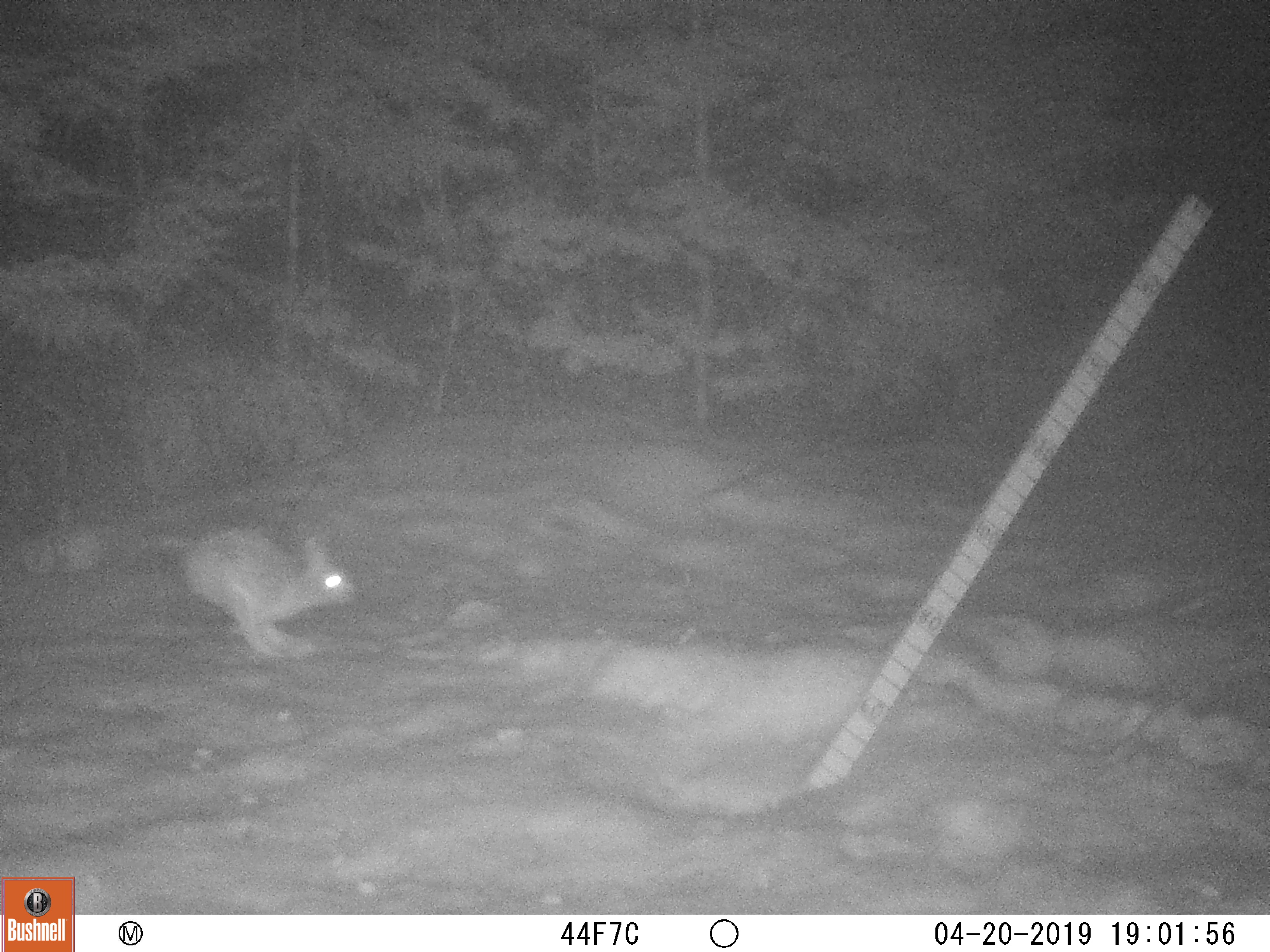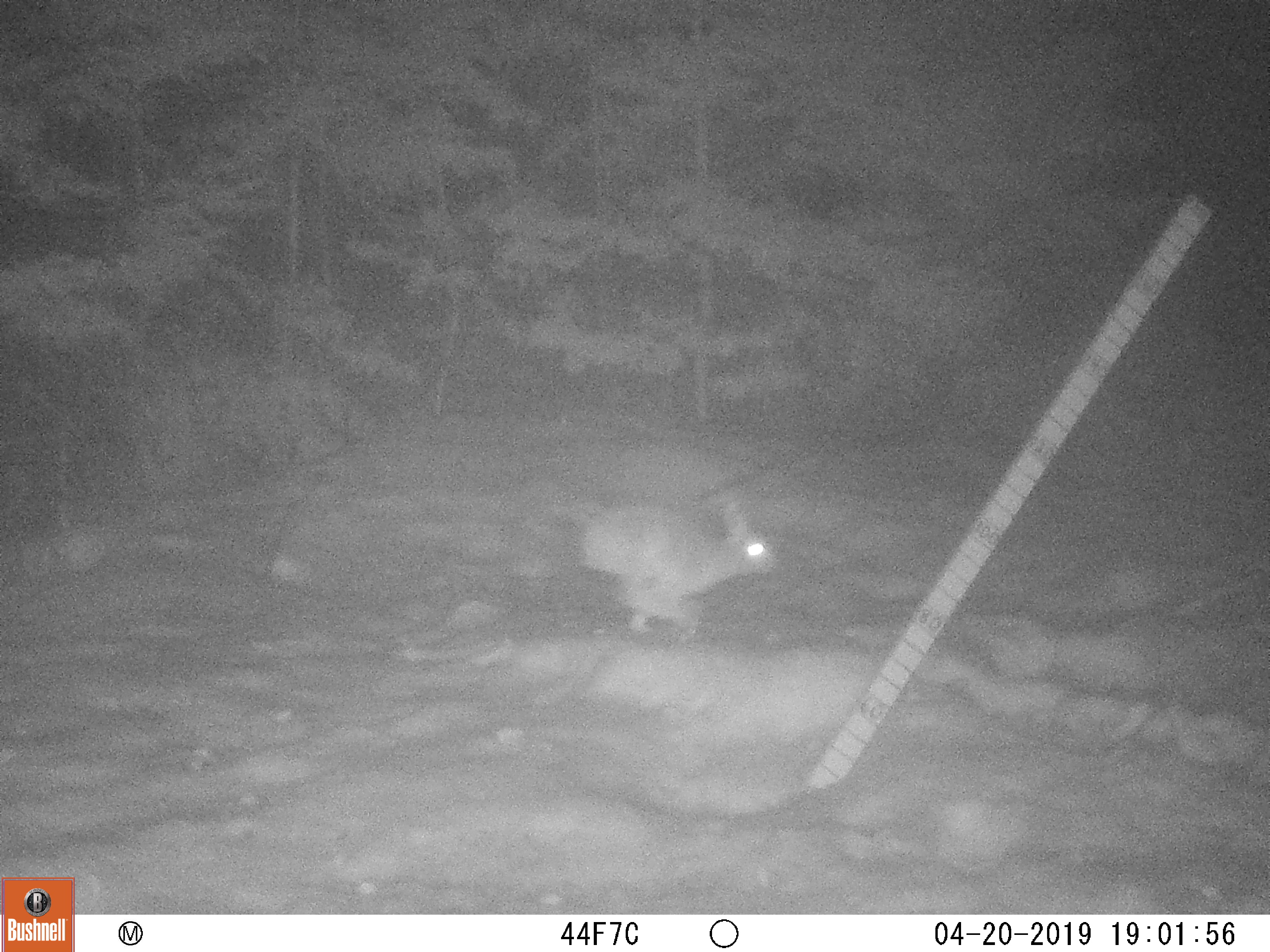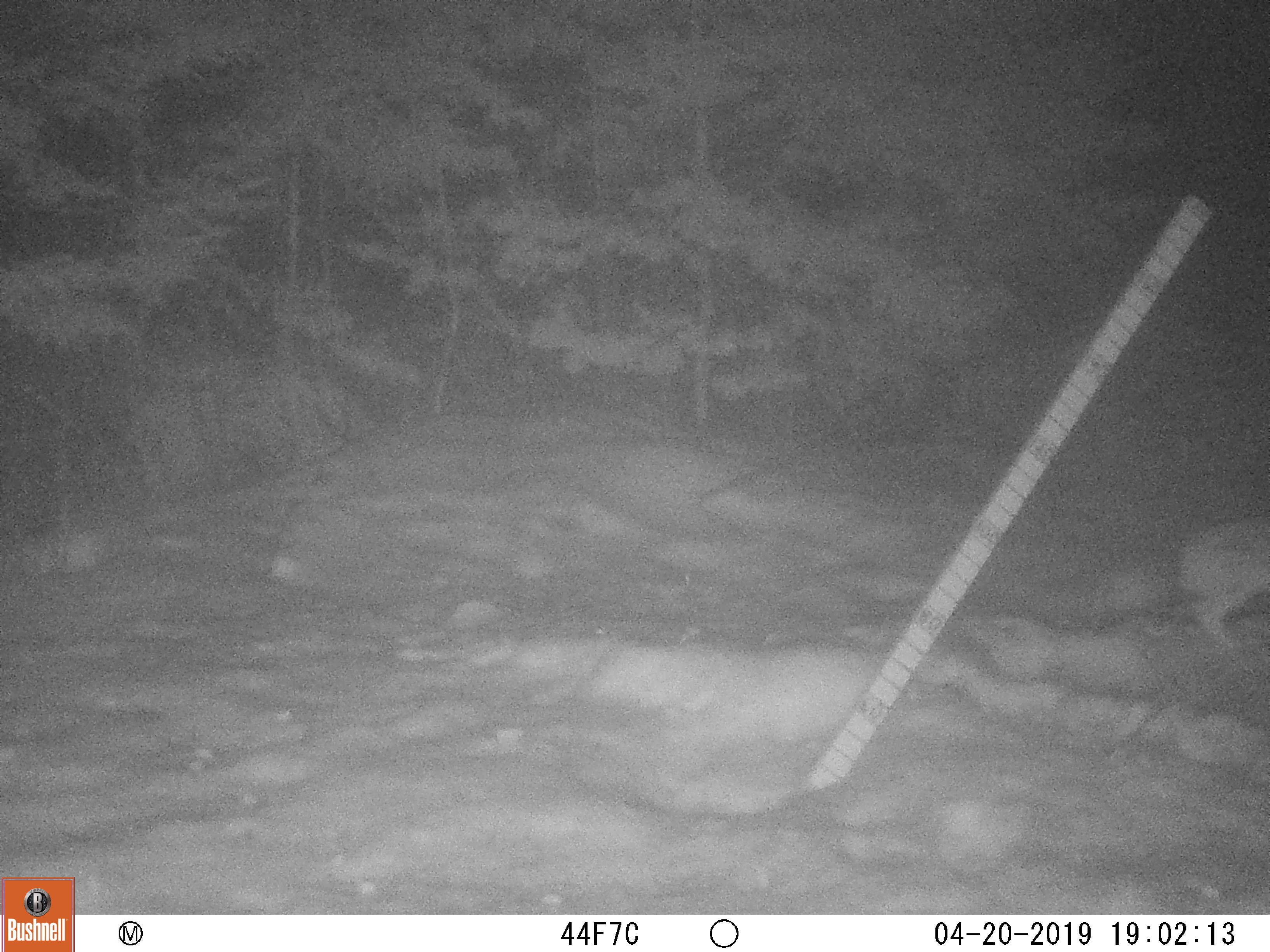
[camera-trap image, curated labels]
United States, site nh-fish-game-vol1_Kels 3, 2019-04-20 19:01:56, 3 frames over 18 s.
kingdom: Animalia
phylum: Chordata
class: Mammalia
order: Lagomorpha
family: Leporidae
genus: Lepus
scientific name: Lepus americanus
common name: snowshoe hare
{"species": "snowshoe hare (Lepus americanus)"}